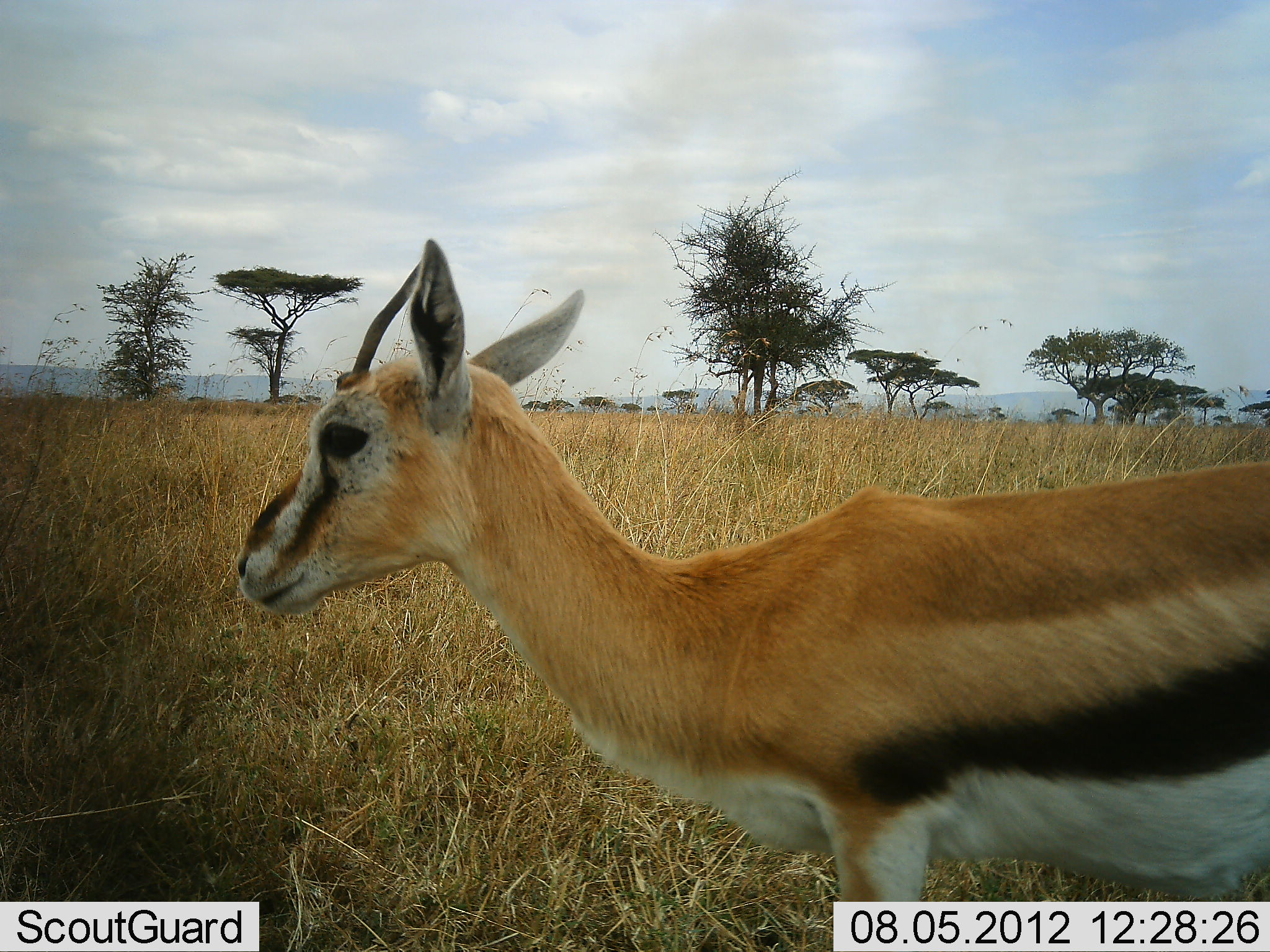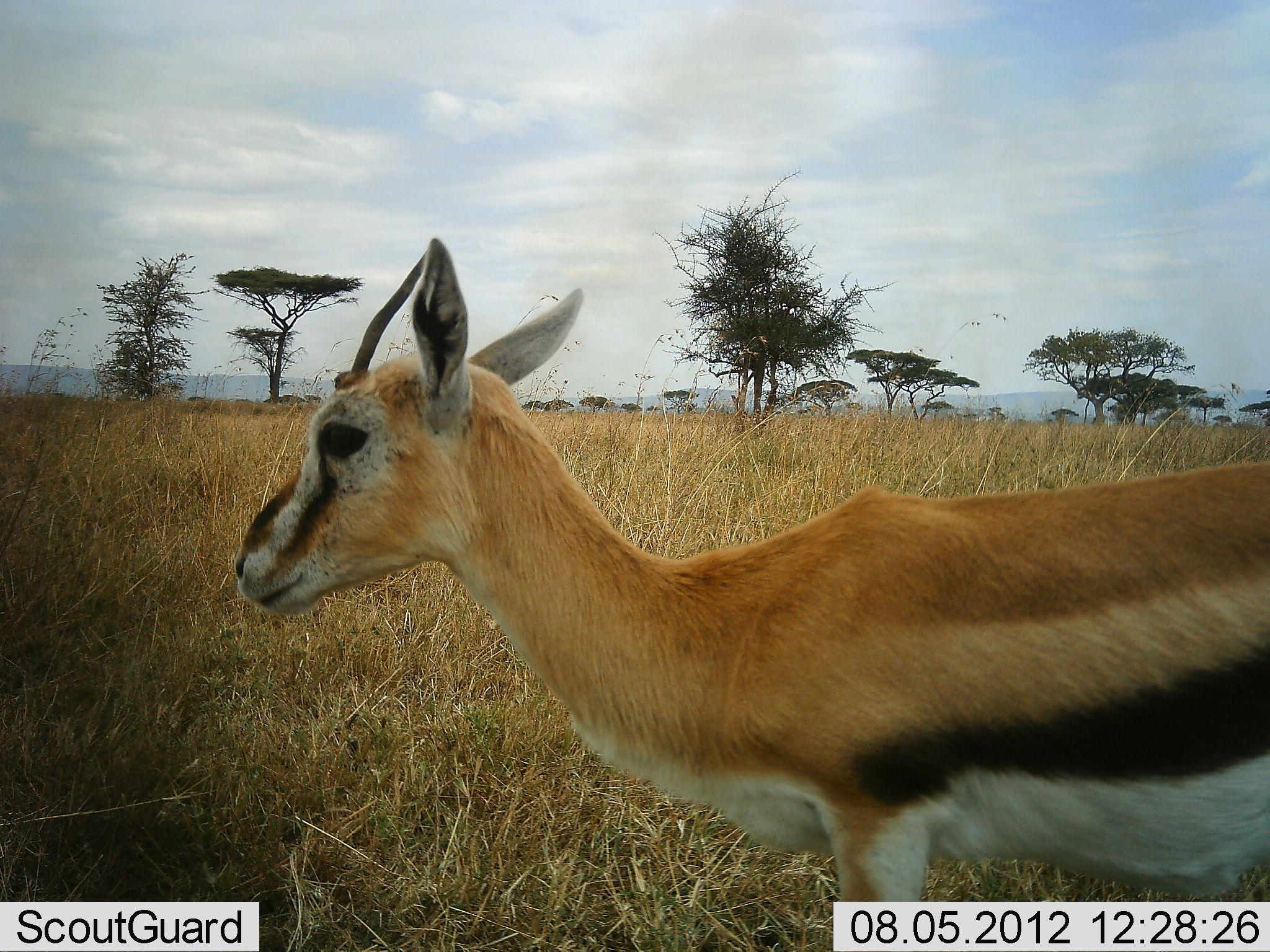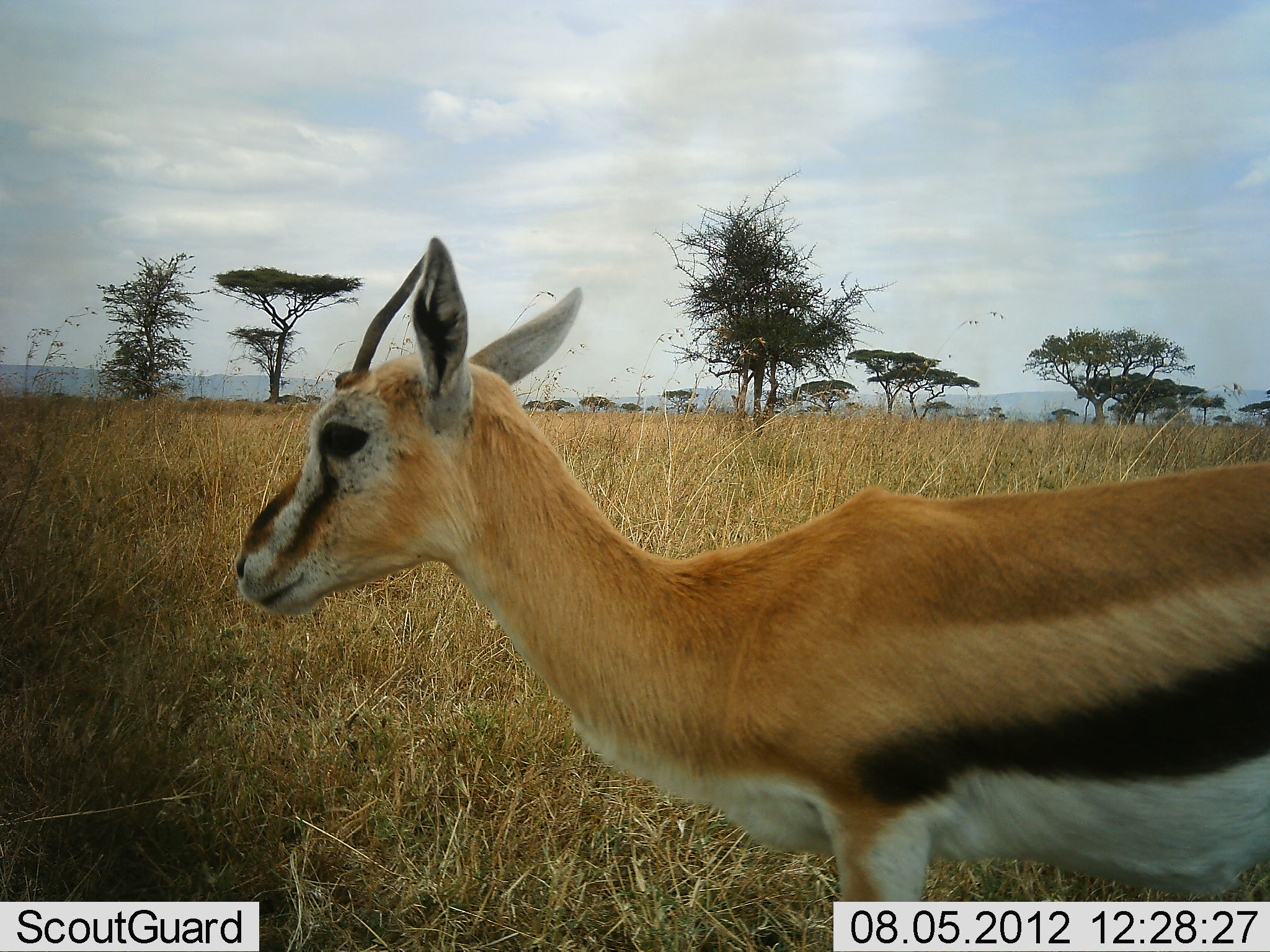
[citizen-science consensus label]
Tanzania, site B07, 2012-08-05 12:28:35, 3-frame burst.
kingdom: Animalia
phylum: Chordata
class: Mammalia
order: Artiodactyla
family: Bovidae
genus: Eudorcas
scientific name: Eudorcas thomsonii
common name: thomson's gazelle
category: gazellethomsons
Gazellethomsons (thomson's gazelle) (Eudorcas thomsonii), count 1. Behavior (volunteer vote fractions): standing 100%, resting 0%, moving 0%, interacting 0%. Young present (vote fraction): 0%. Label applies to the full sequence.